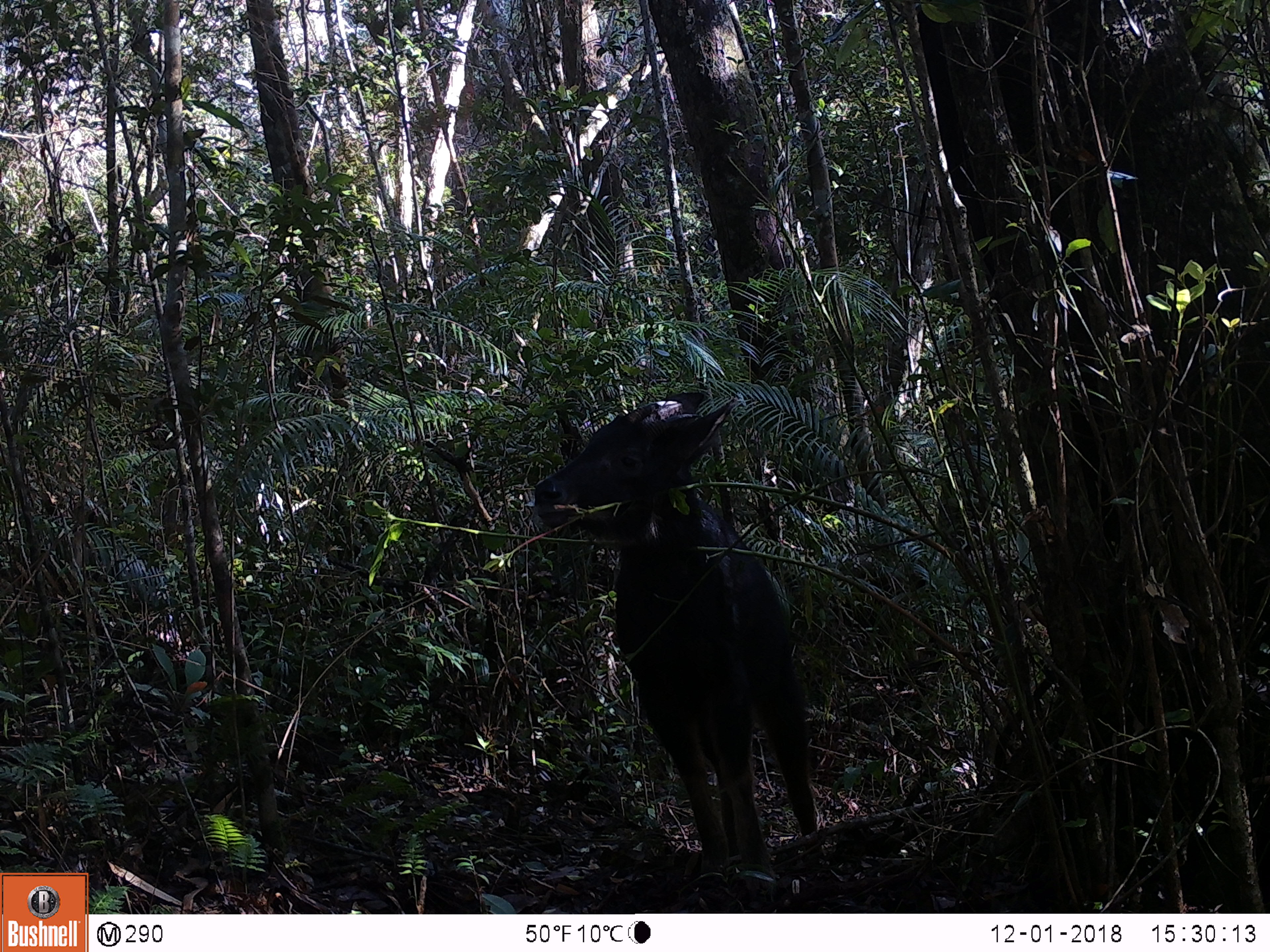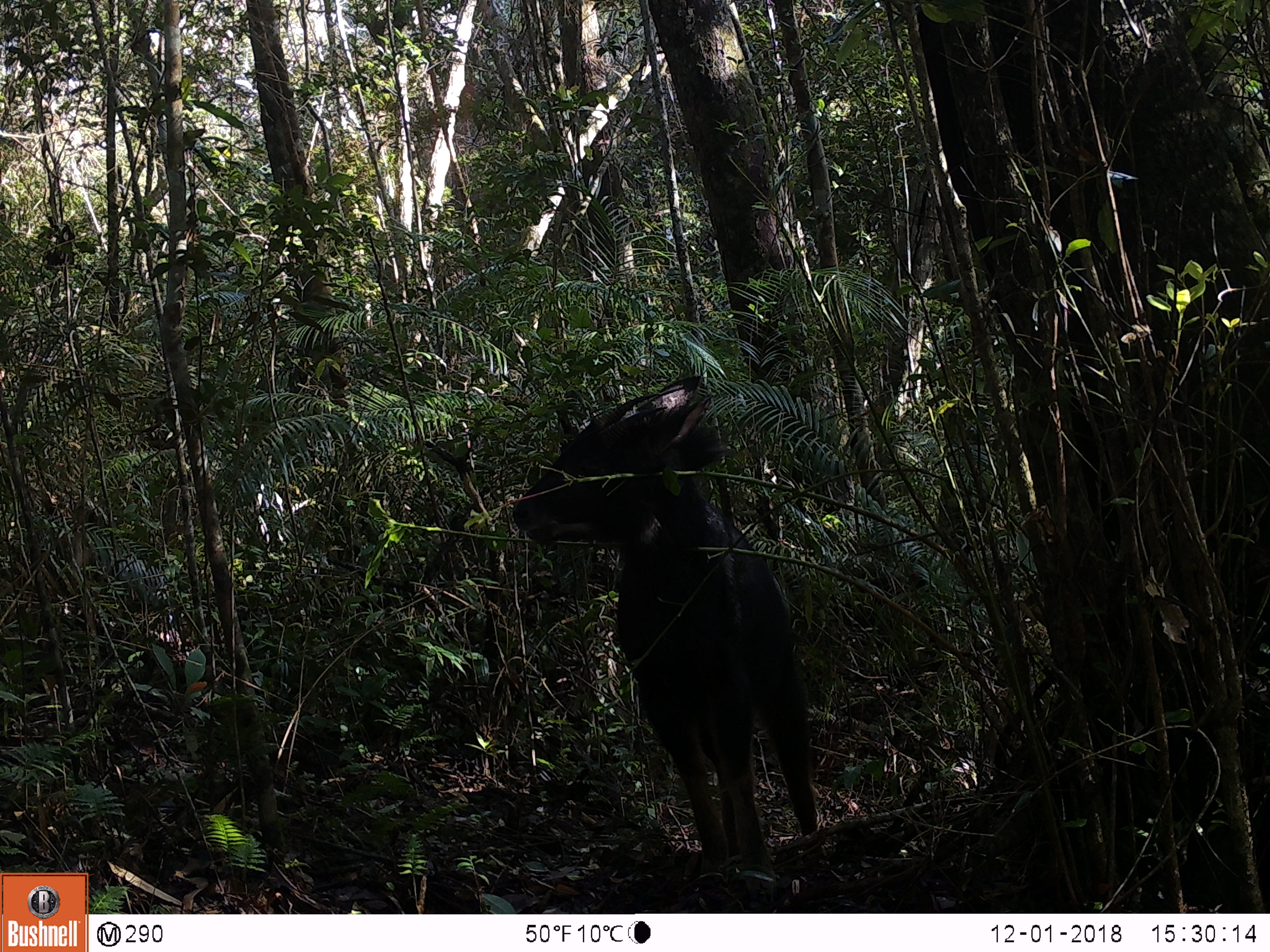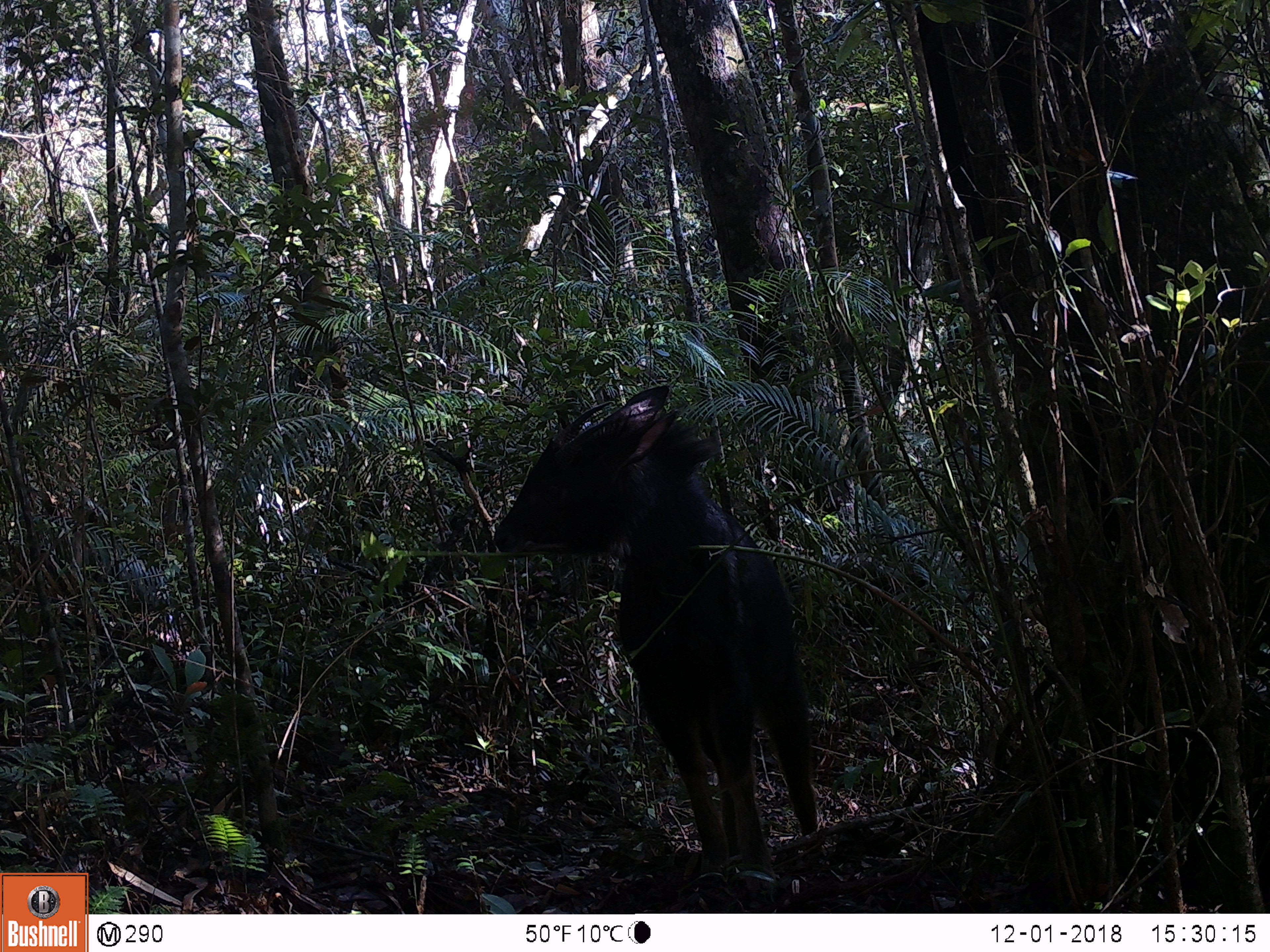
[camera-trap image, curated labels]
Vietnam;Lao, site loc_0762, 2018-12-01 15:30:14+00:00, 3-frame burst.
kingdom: Animalia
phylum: Chordata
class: Mammalia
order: Artiodactyla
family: Bovidae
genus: Capricornis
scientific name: Capricornis sumatraensis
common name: chinese serow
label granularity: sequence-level